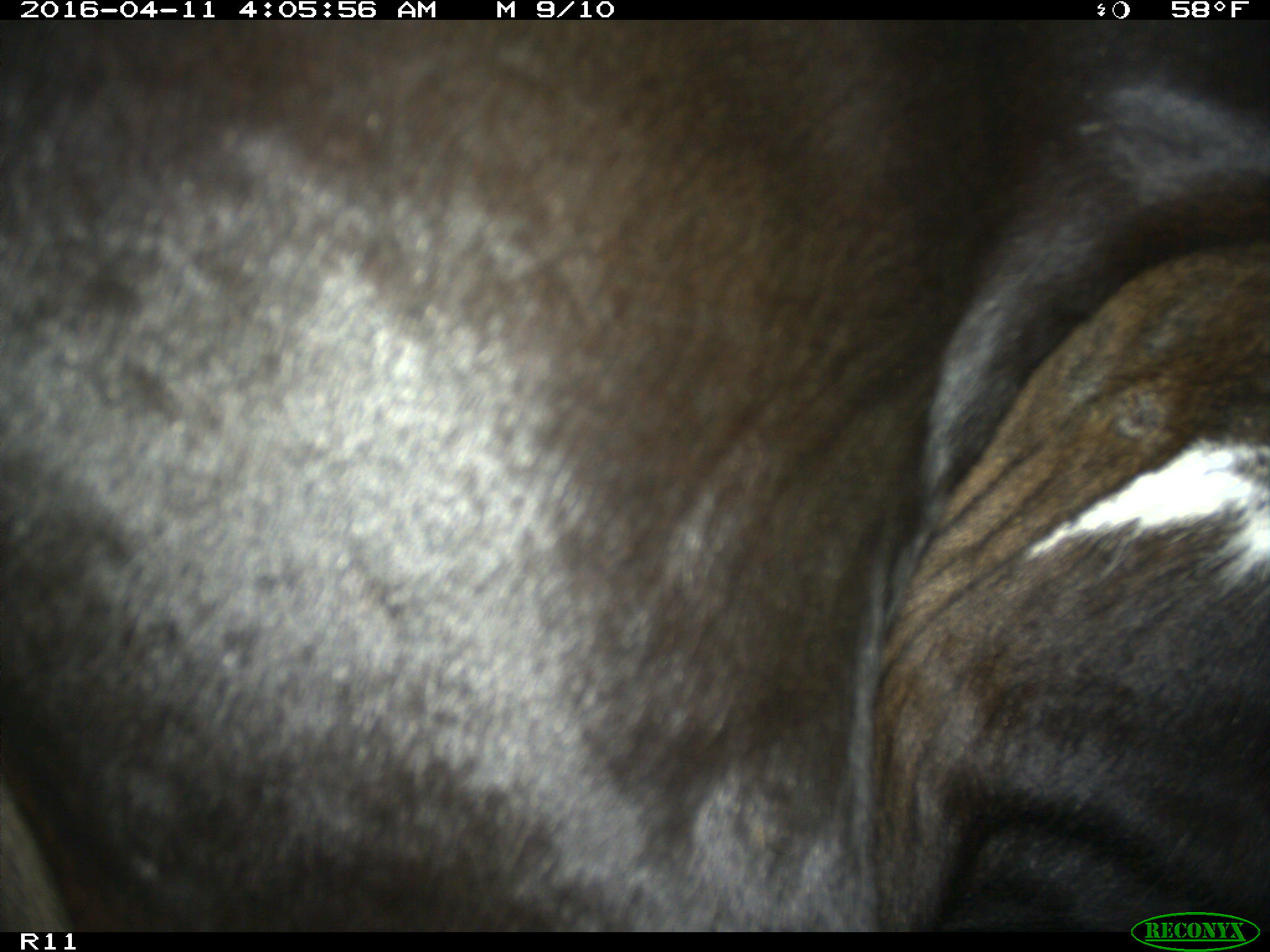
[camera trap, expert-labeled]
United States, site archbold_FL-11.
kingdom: Animalia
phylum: Chordata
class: Mammalia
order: Artiodactyla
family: Bovidae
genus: Bos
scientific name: Bos taurus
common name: domestic cow